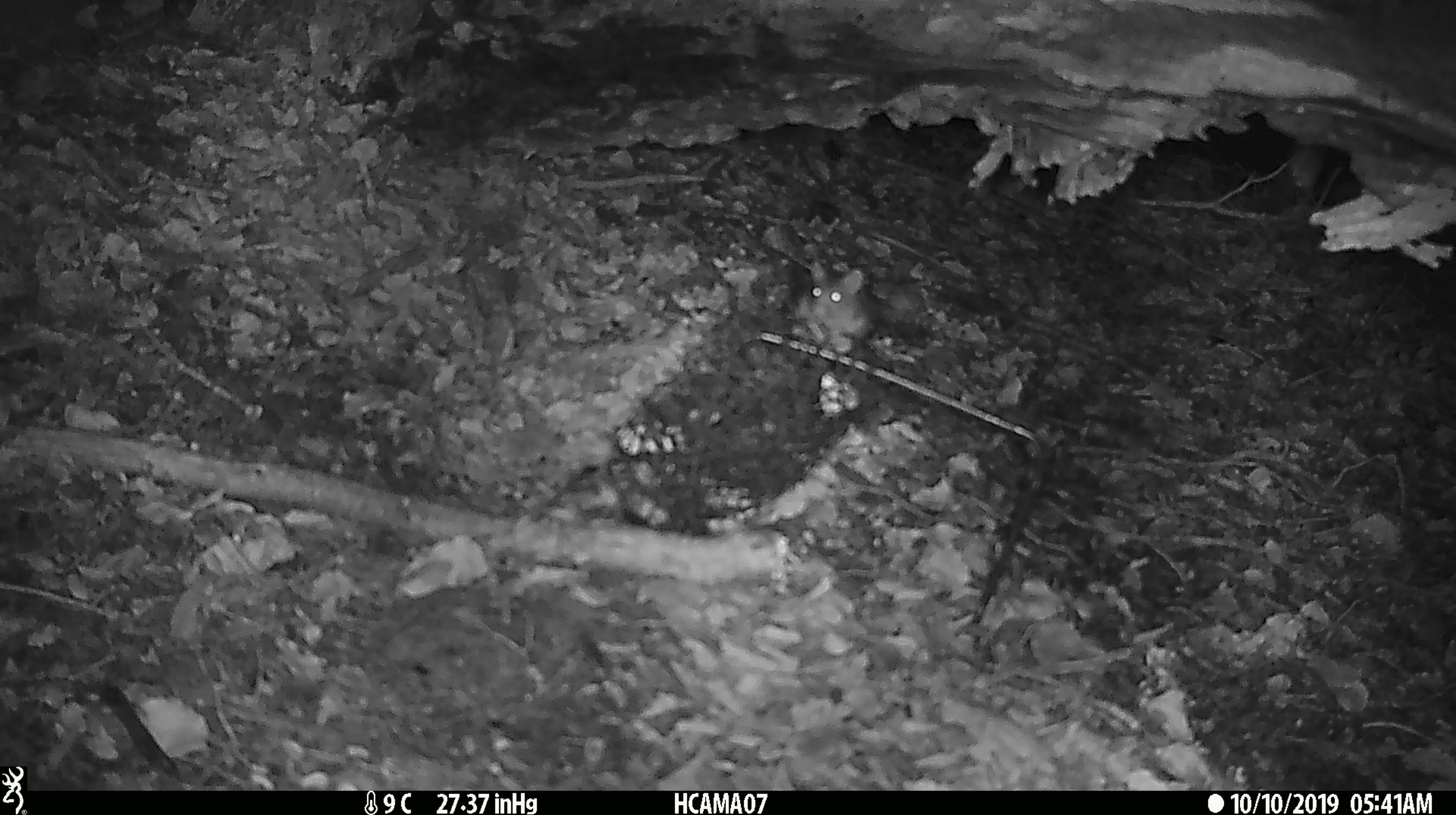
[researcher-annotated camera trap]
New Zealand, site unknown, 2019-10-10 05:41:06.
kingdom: Animalia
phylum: Chordata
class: Mammalia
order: Rodentia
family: Muridae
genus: Mus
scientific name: Mus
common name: mouse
Mouse (Mus).